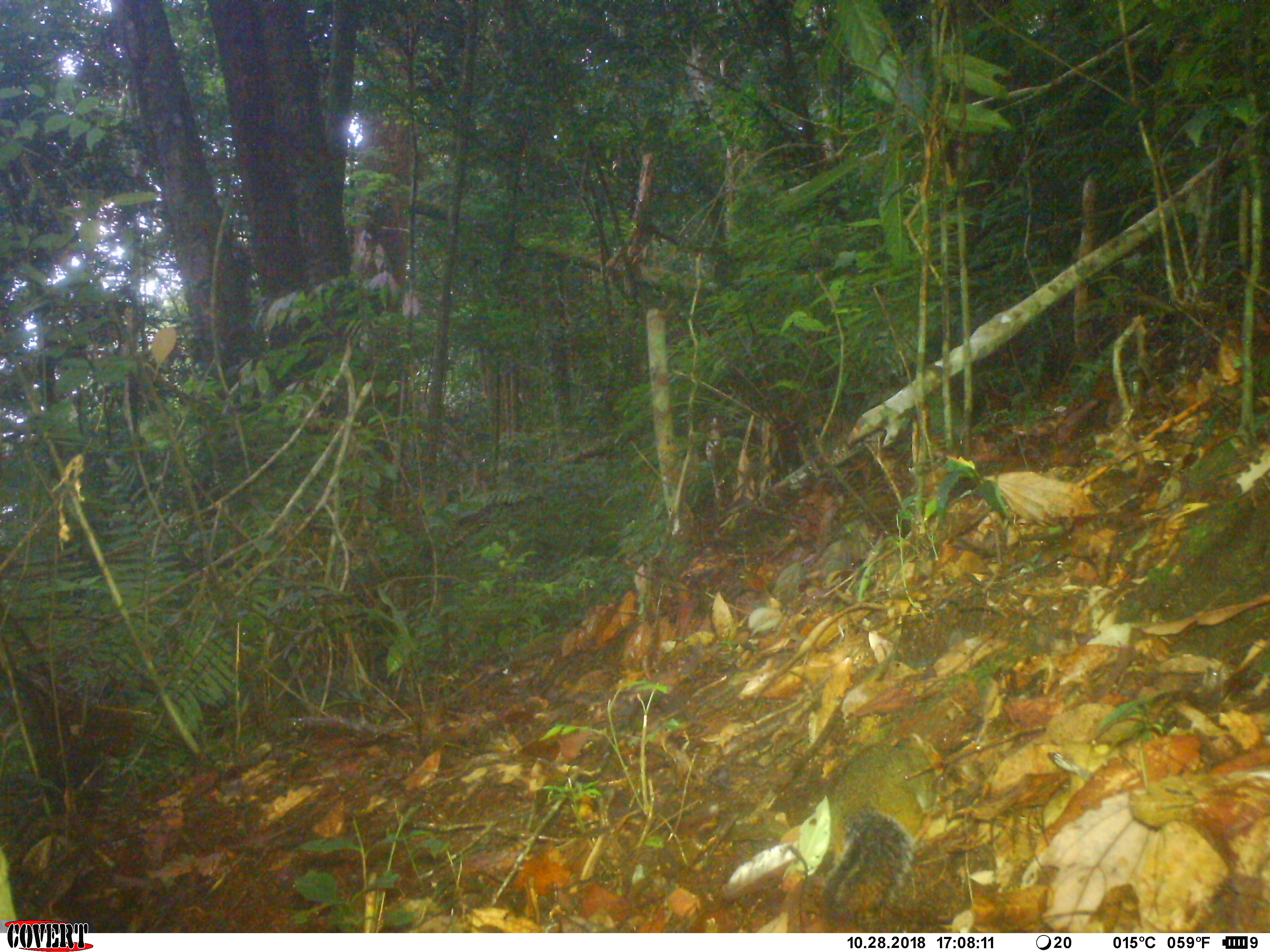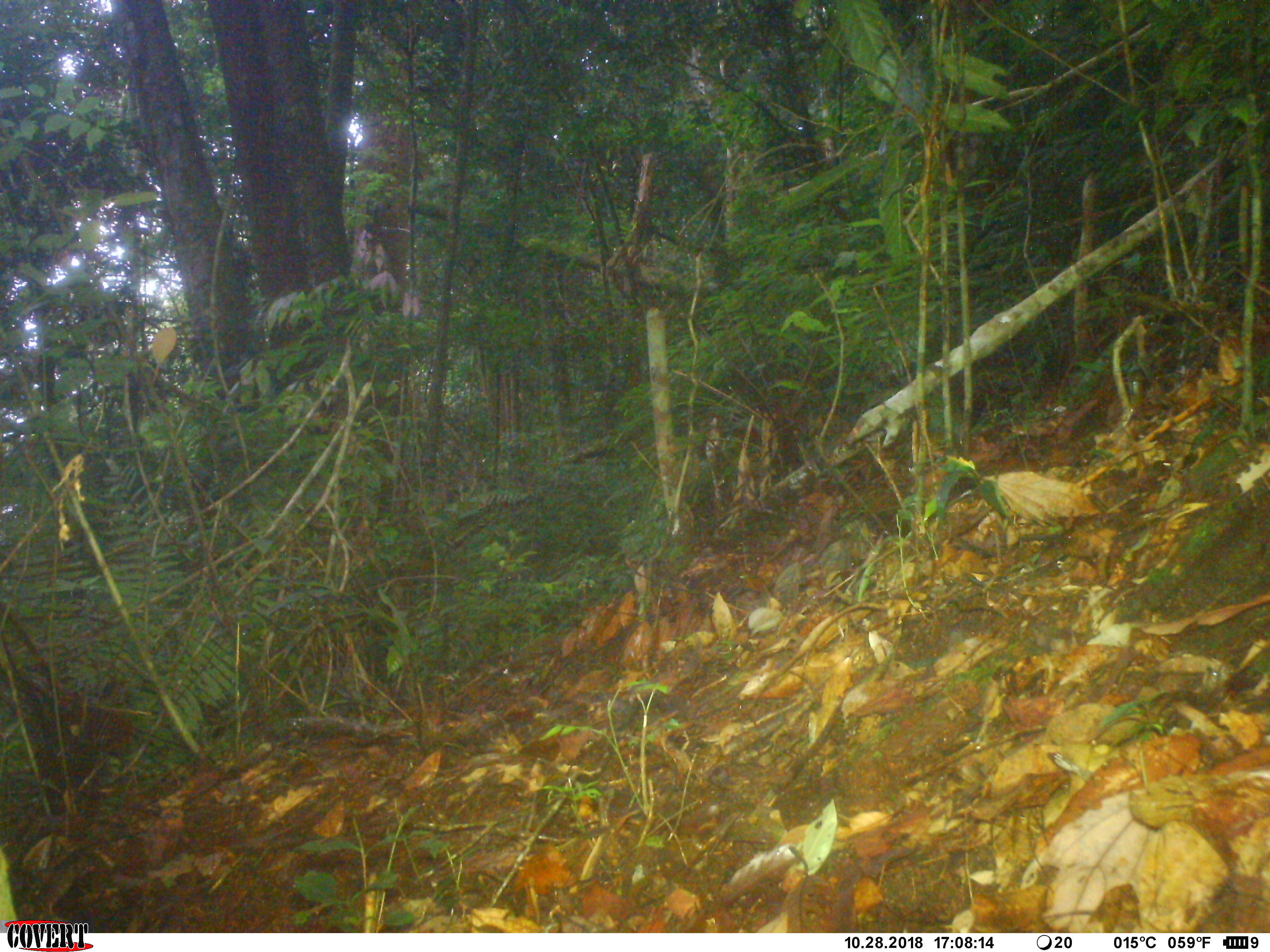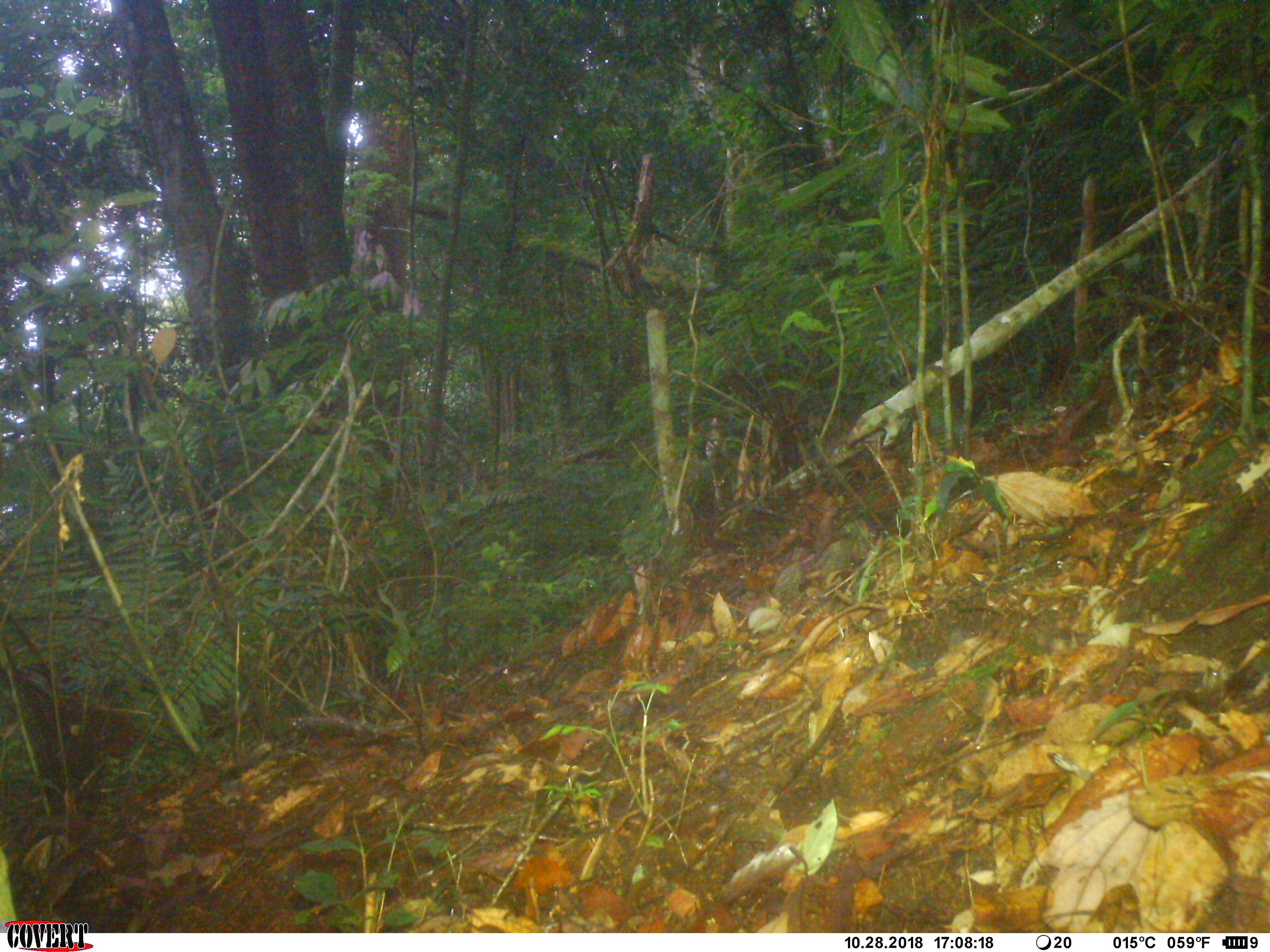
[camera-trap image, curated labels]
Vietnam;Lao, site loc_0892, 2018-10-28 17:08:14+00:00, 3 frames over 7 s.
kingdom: Animalia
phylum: Chordata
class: Mammalia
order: Rodentia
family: Sciuridae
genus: Dremomys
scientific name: Dremomys rufigenis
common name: red-cheeked squirrel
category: red cheeked squirrel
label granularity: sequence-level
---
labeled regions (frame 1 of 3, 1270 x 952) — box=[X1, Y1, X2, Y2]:
red cheeked squirrel: box=[820, 731, 948, 922]